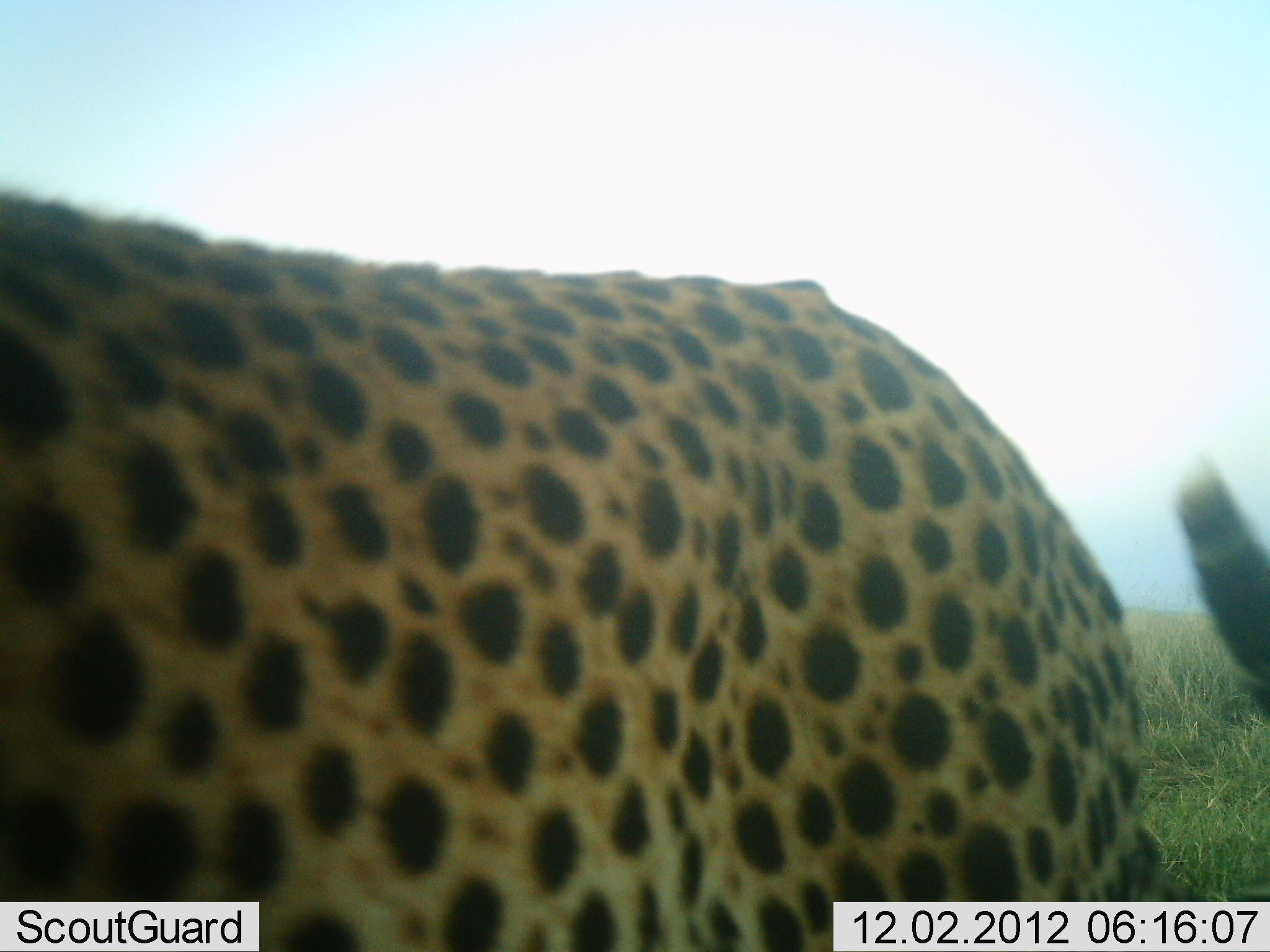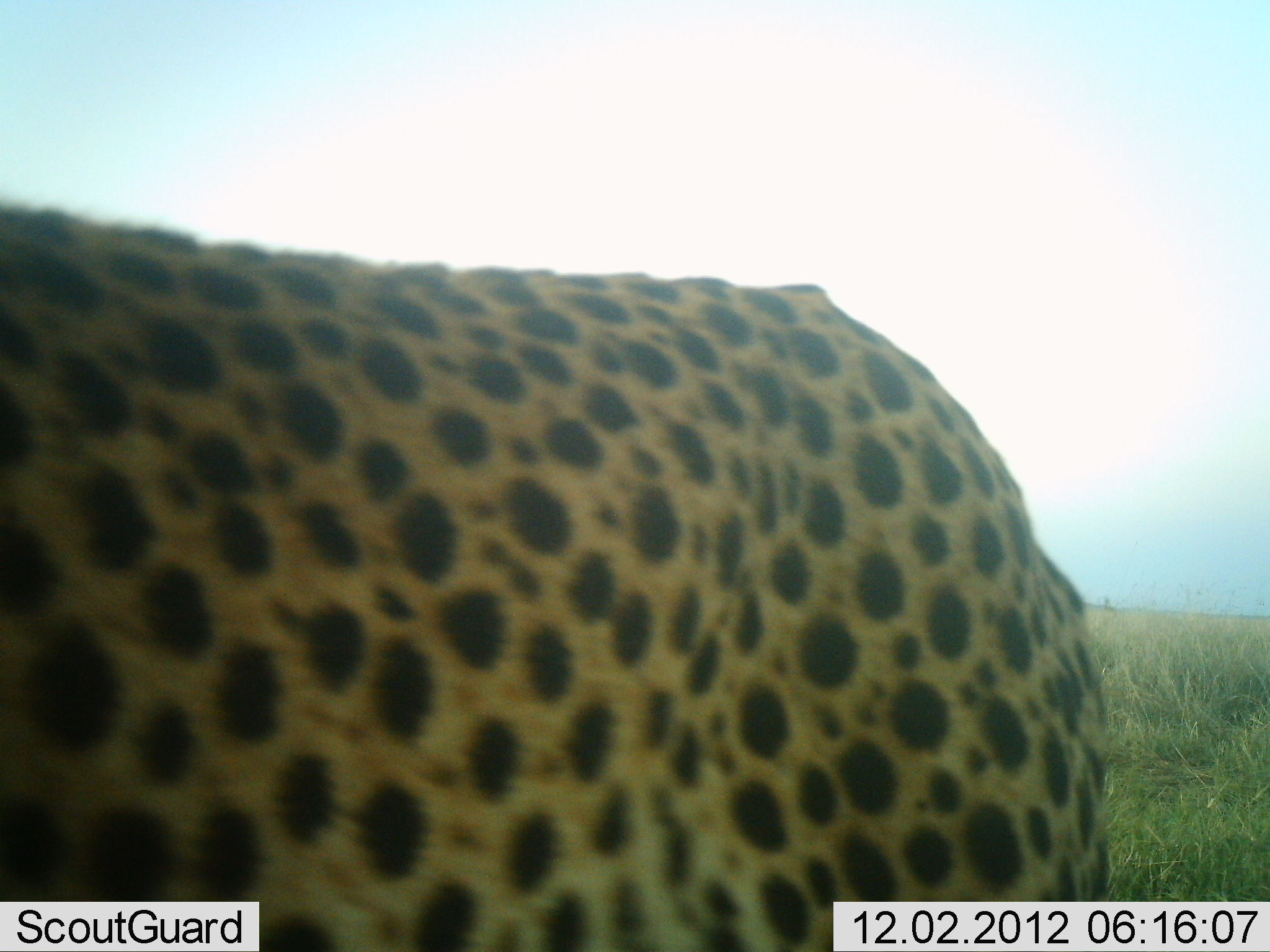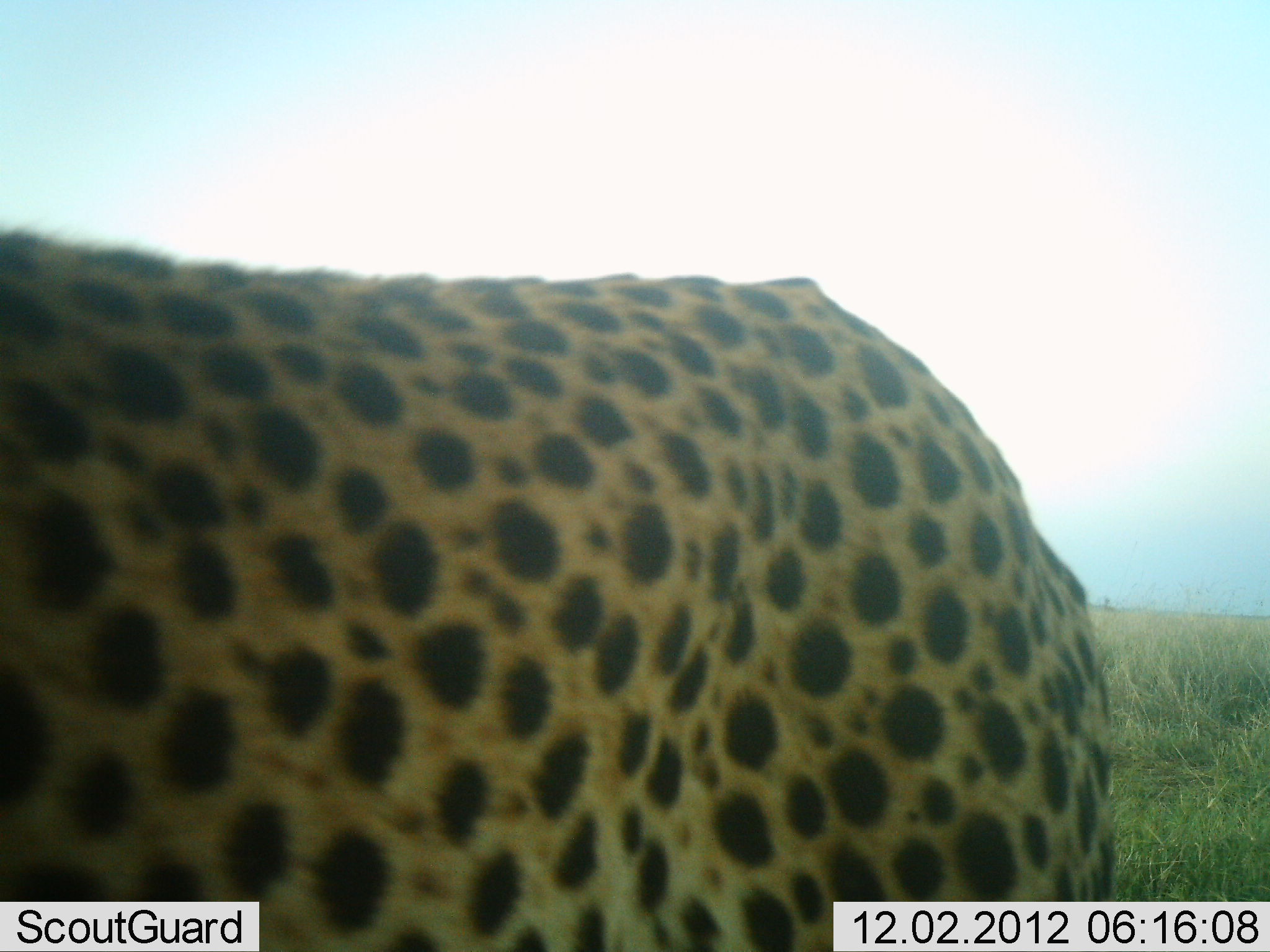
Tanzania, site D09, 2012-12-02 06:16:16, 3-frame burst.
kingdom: Animalia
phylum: Chordata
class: Mammalia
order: Carnivora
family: Felidae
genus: Acinonyx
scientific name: Acinonyx jubatus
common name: cheetah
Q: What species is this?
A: Cheetah (Acinonyx jubatus).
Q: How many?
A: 1.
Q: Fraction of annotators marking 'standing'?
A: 90%.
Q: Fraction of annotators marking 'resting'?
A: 0%.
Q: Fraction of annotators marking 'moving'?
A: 10%.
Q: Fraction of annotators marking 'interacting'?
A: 0%.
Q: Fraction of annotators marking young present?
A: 0%.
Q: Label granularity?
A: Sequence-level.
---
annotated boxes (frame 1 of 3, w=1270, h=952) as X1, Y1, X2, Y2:
animal: 3, 188, 1269, 952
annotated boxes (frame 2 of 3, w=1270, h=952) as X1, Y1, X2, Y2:
animal: 2, 195, 1116, 950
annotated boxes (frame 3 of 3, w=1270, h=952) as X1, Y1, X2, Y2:
animal: 0, 224, 1118, 952